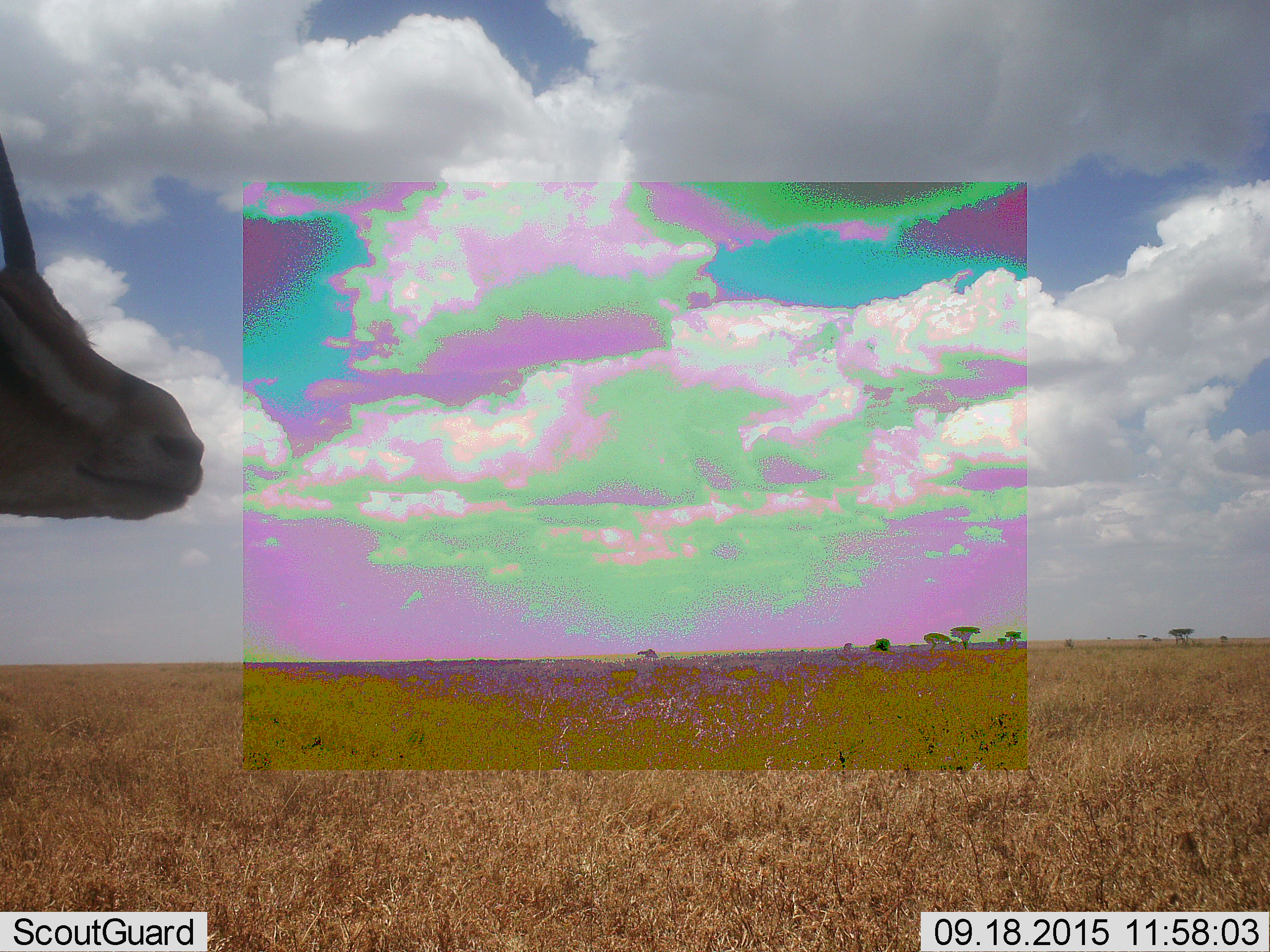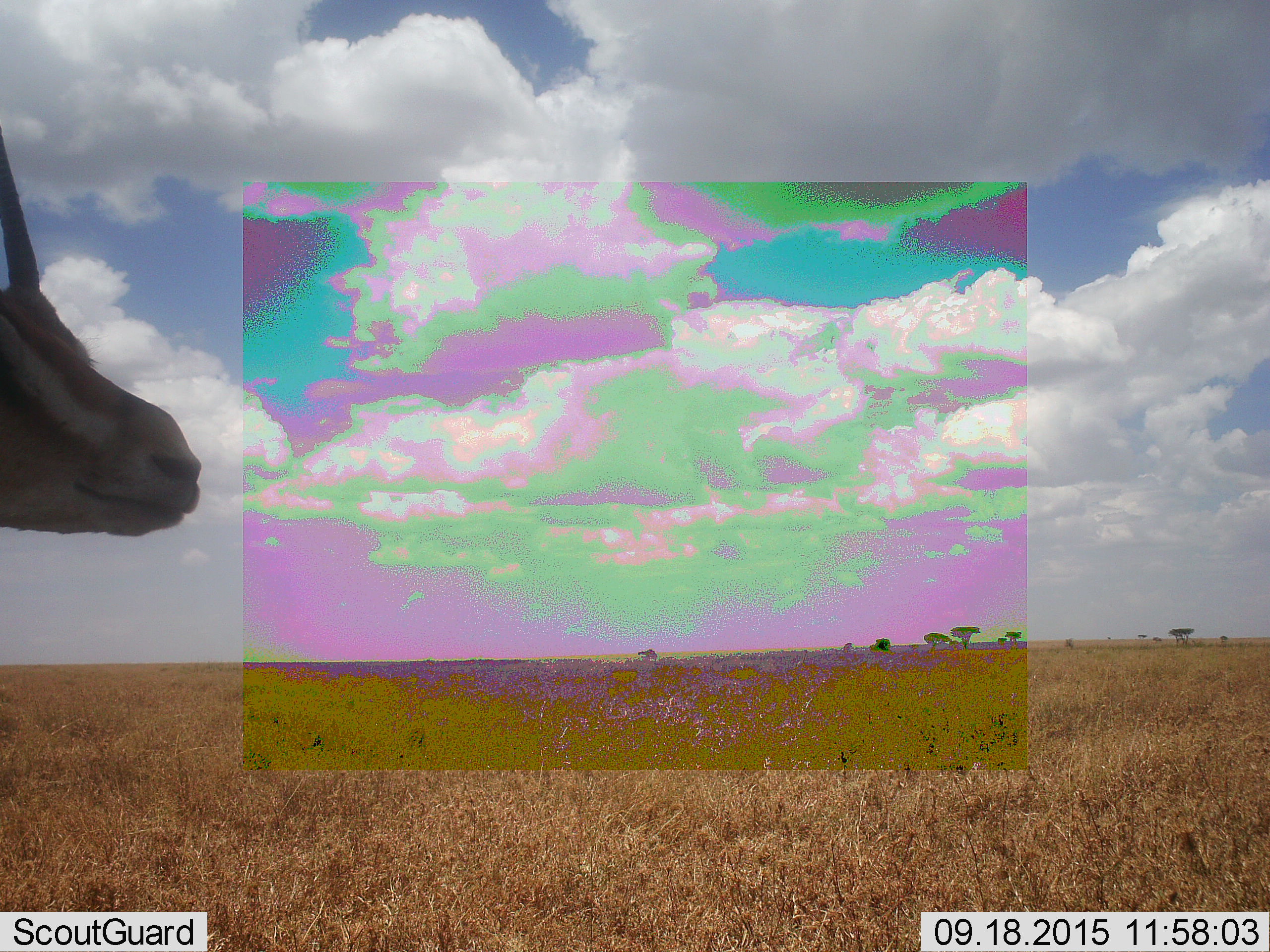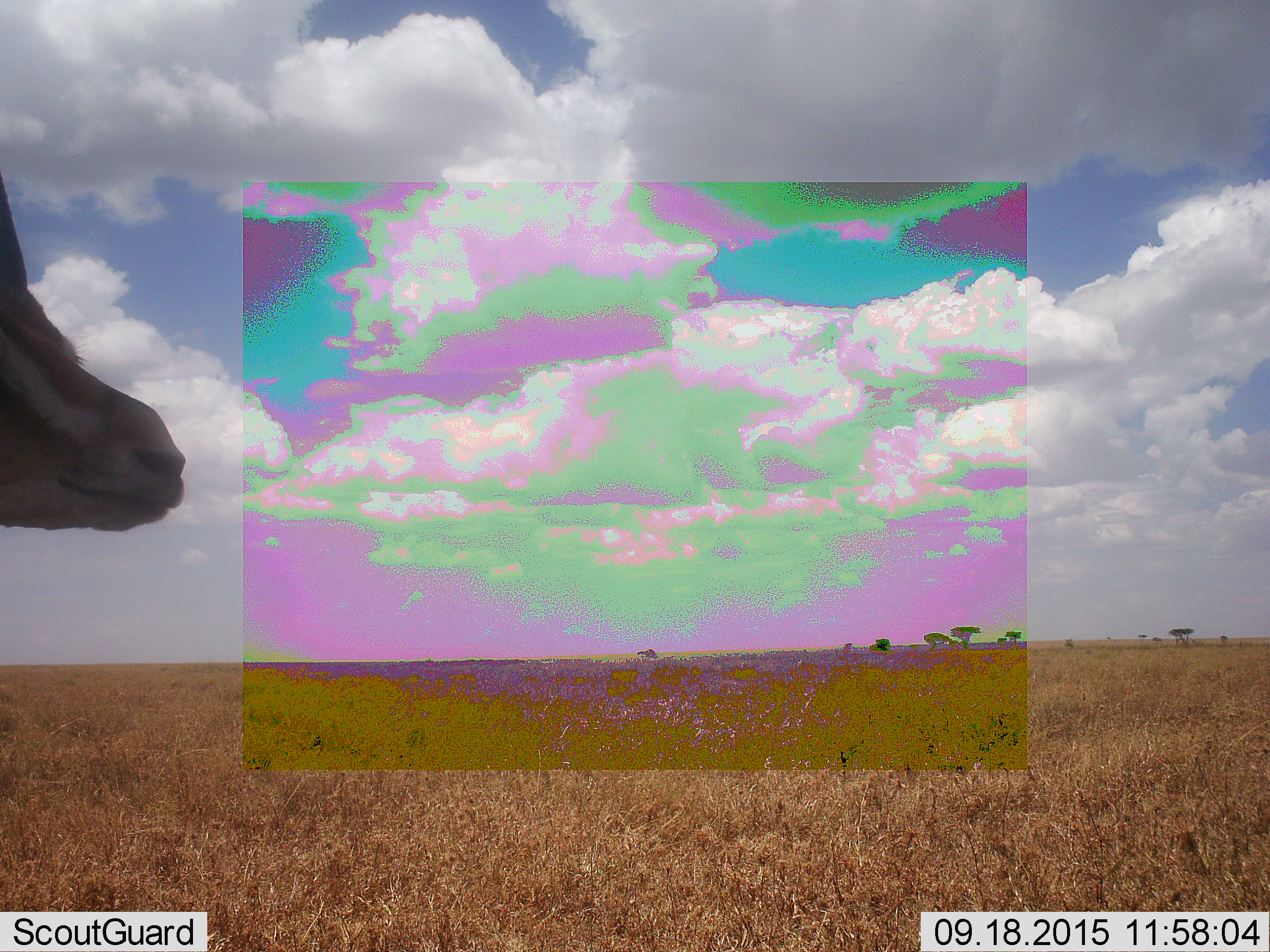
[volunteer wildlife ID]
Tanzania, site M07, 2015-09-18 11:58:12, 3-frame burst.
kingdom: Animalia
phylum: Chordata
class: Mammalia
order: Artiodactyla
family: Bovidae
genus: Eudorcas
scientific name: Eudorcas thomsonii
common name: thomson's gazelle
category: gazellethomsons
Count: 1.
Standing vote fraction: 100%.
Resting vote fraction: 0%.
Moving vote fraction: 0%.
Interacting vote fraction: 0%.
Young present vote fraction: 0%.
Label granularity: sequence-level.